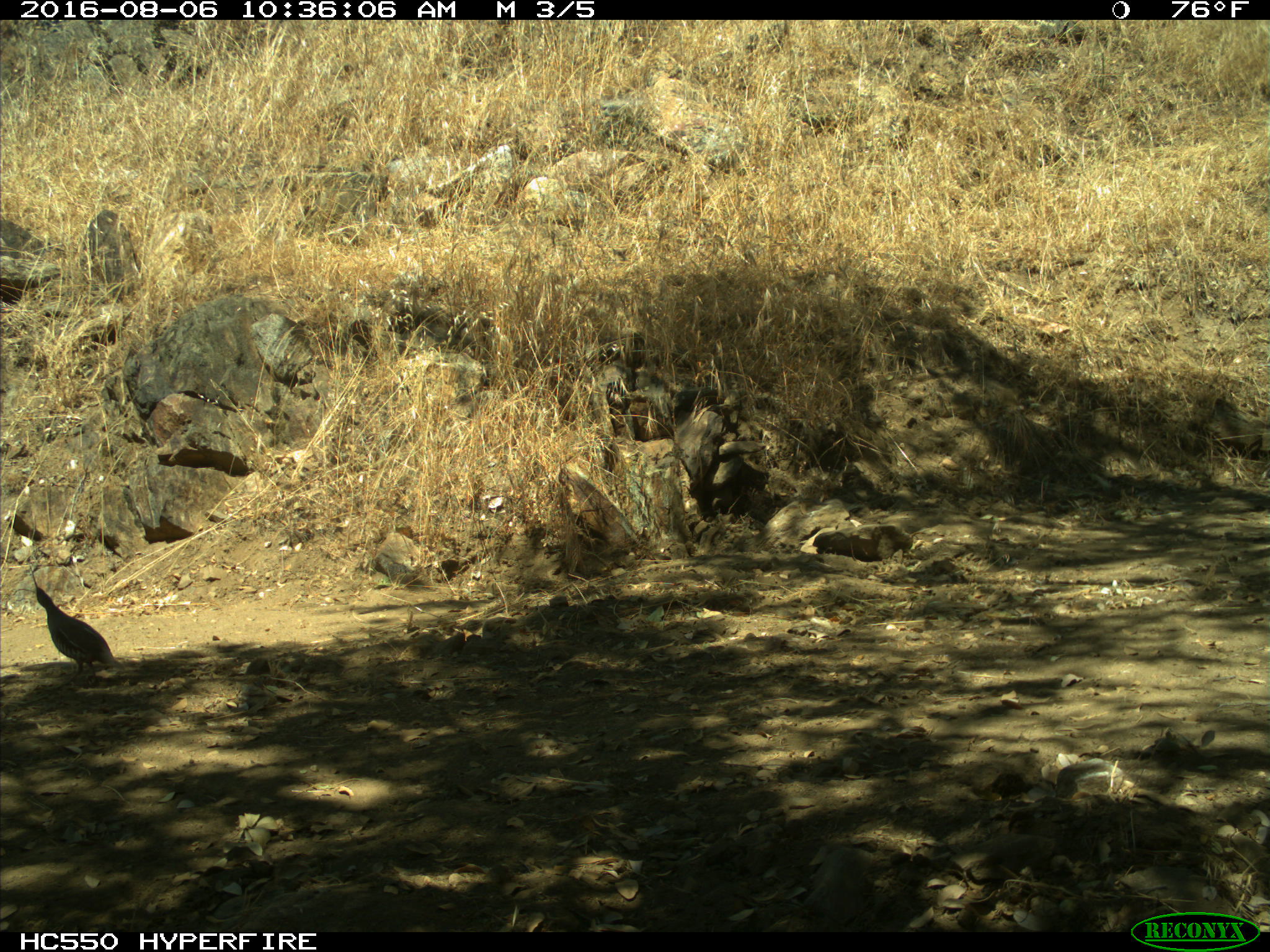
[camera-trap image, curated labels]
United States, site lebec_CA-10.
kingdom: Animalia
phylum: Chordata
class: Aves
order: Galliformes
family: Odontophoridae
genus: Callipepla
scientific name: Callipepla californica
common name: california quail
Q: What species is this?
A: Callipepla californica (california quail).